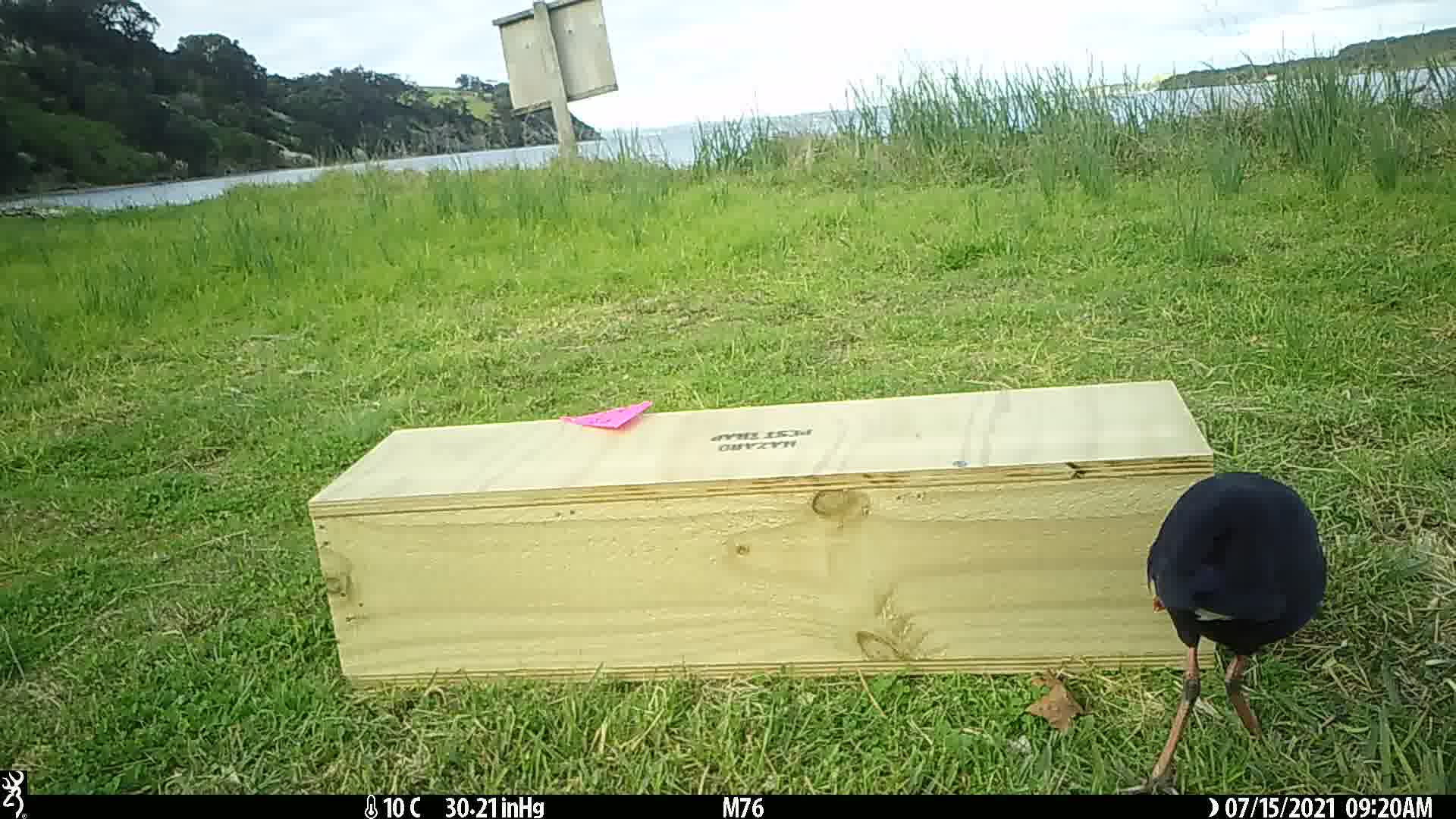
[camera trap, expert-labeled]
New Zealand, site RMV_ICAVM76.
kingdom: Animalia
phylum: Chordata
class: Aves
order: Gruiformes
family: Rallidae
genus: Porphyrio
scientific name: Porphyrio melanotus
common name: australasian swamphen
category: pukeko